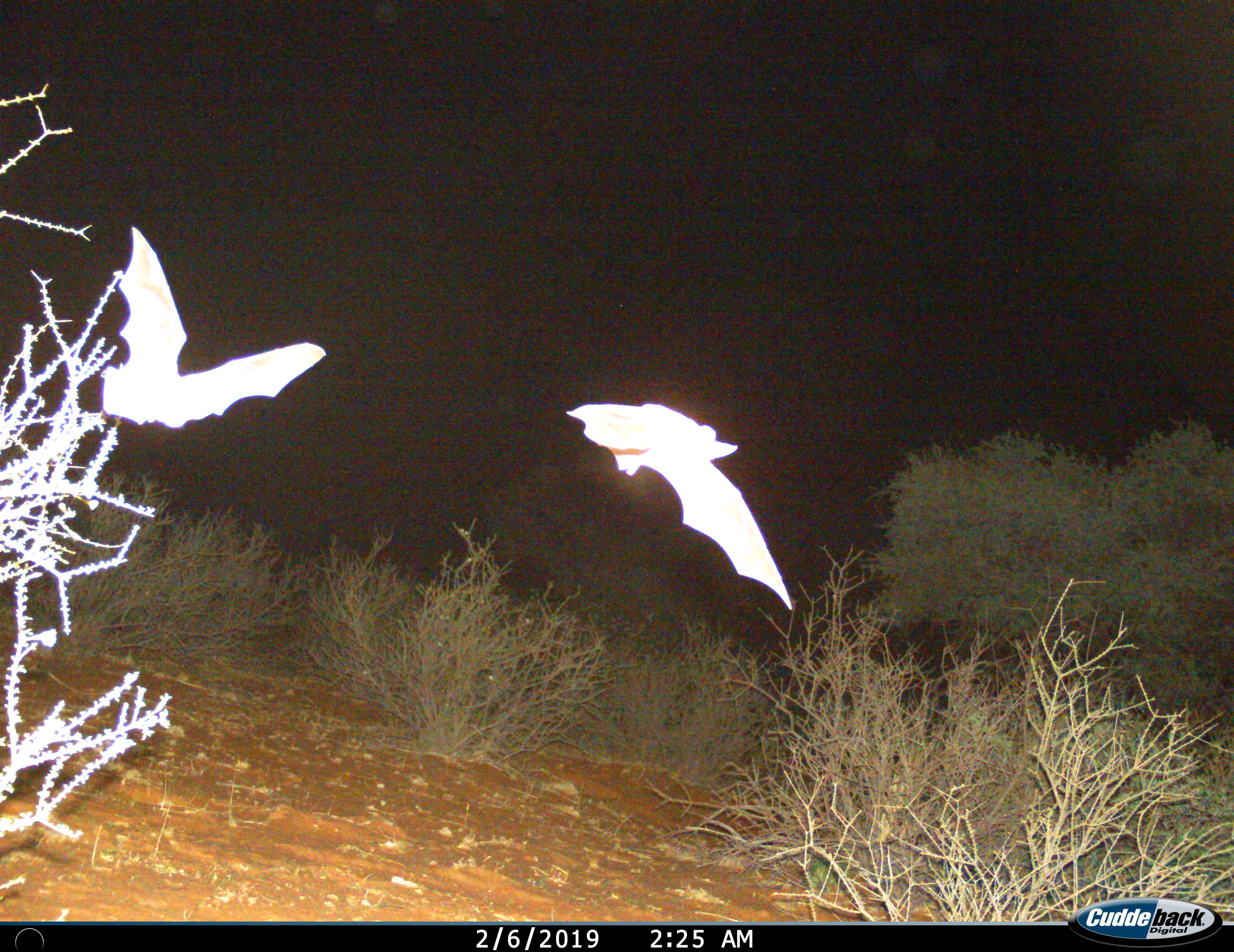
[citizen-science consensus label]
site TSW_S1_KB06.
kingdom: Animalia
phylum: Chordata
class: Mammalia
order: Chiroptera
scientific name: Chiroptera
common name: bat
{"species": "bat (Chiroptera)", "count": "2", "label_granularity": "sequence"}